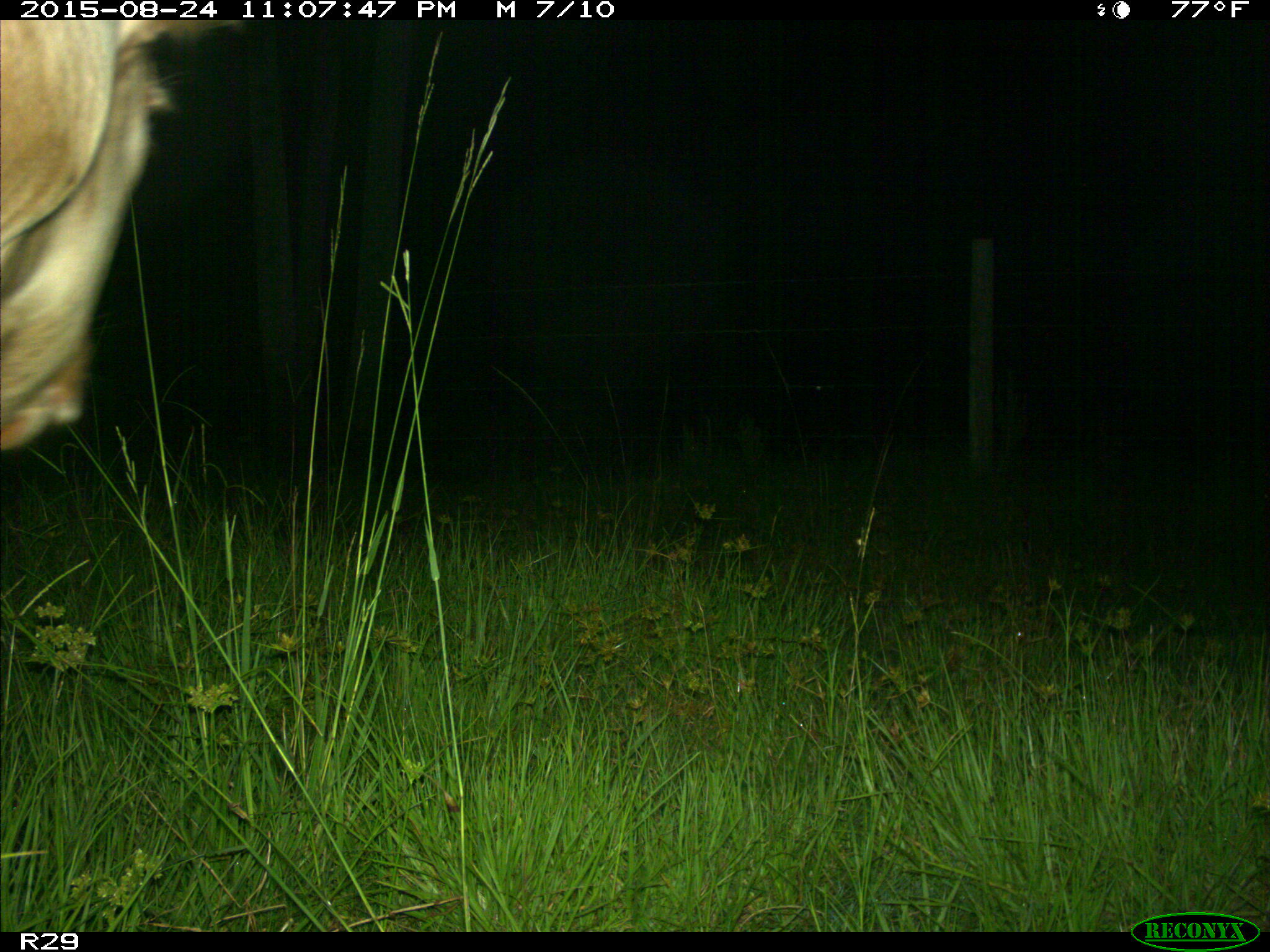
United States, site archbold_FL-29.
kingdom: Animalia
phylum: Chordata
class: Mammalia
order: Artiodactyla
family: Bovidae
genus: Bos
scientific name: Bos taurus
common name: domestic cow